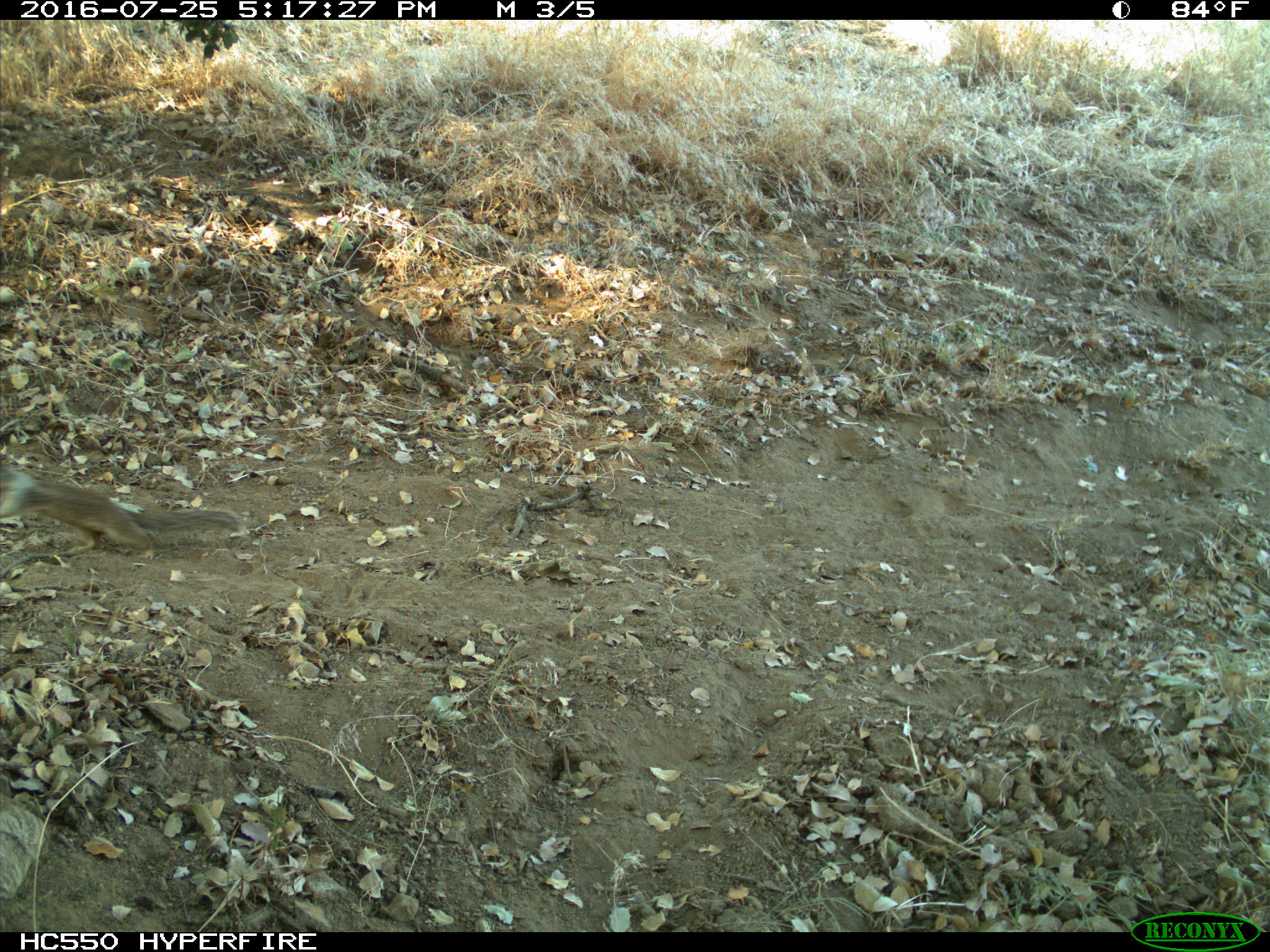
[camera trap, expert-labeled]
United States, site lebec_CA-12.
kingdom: Animalia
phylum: Chordata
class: Mammalia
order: Rodentia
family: Sciuridae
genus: Otospermophilus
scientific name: Otospermophilus beecheyi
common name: california ground squirrel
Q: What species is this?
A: Otospermophilus beecheyi (california ground squirrel).